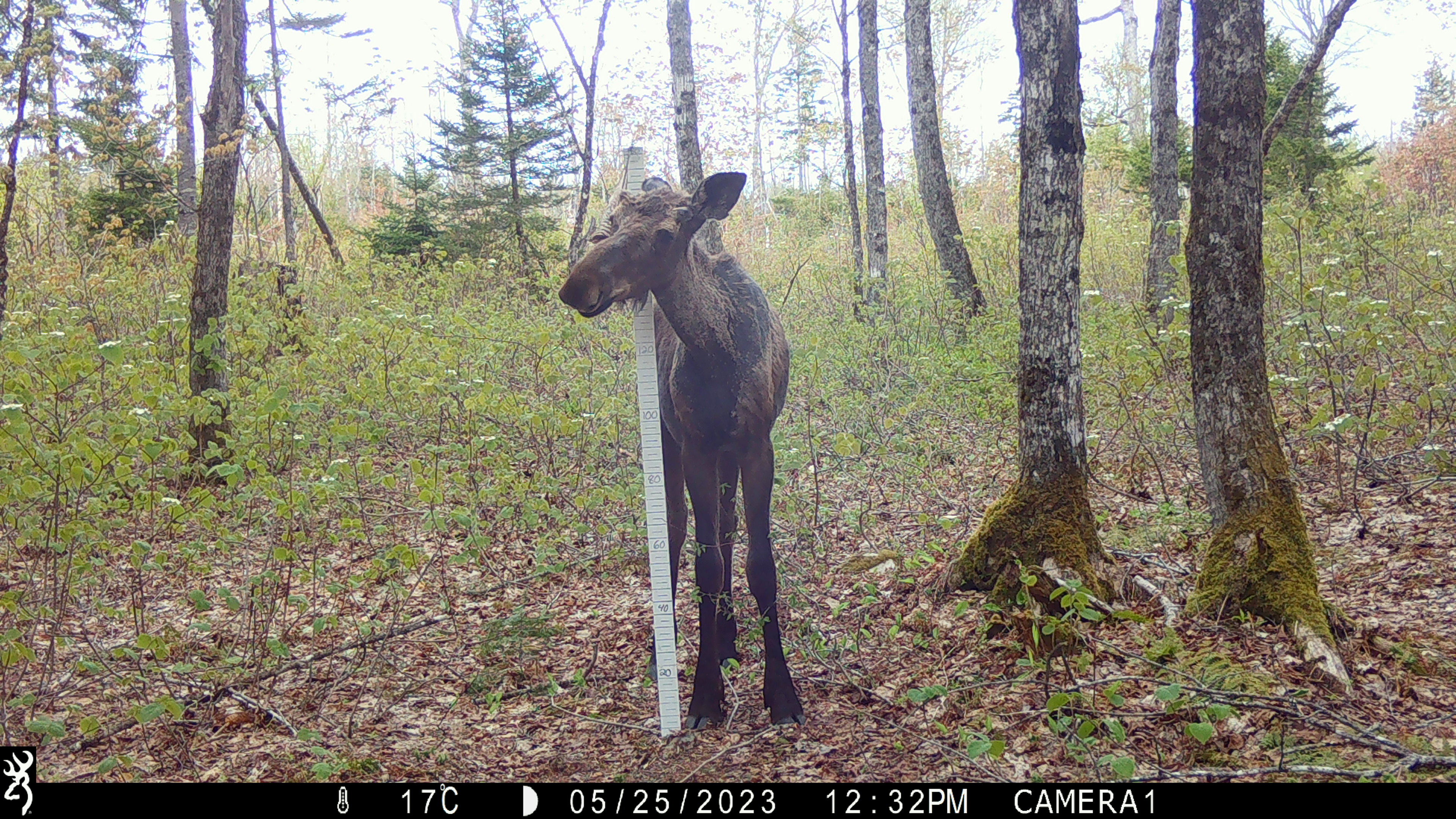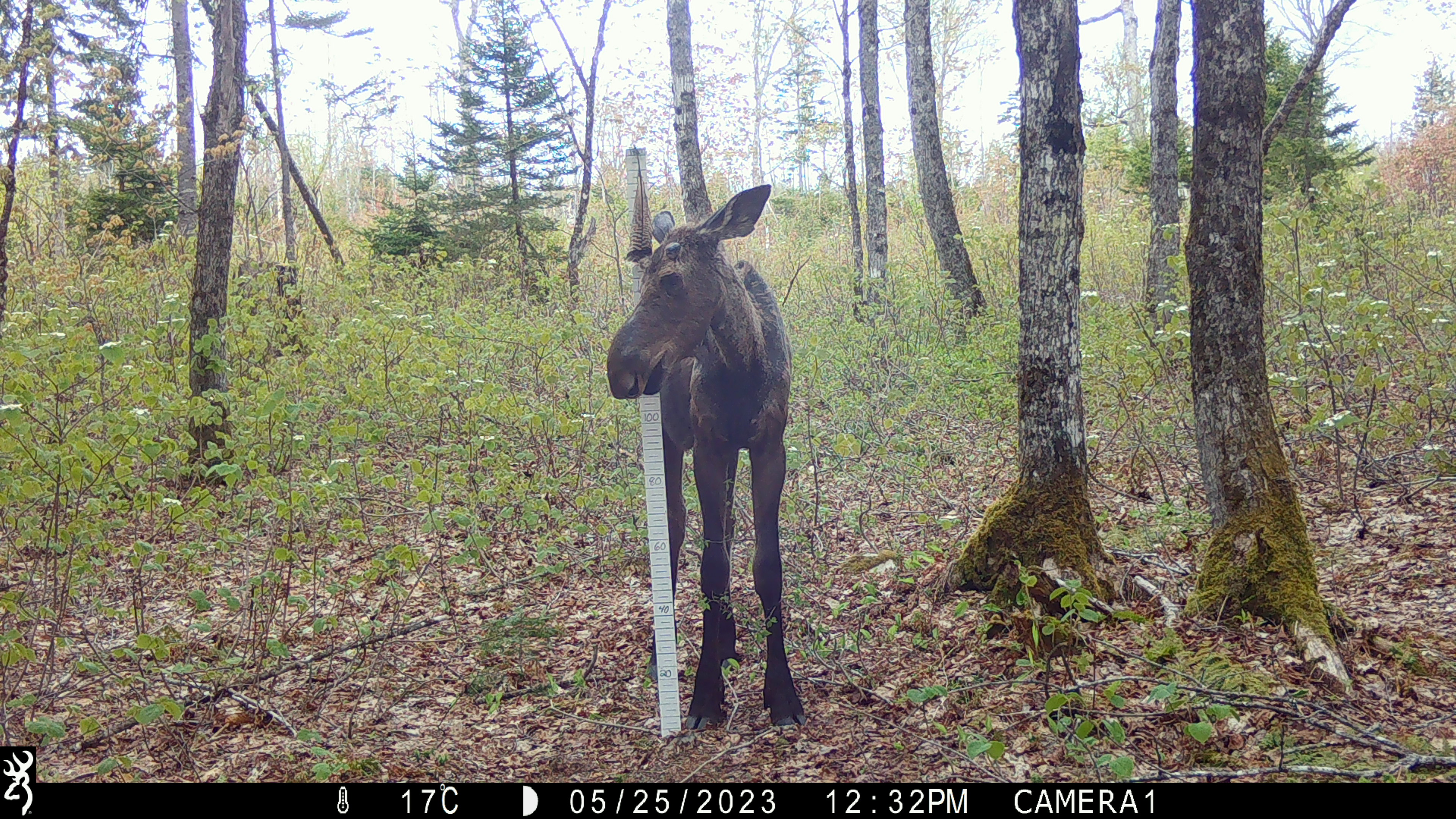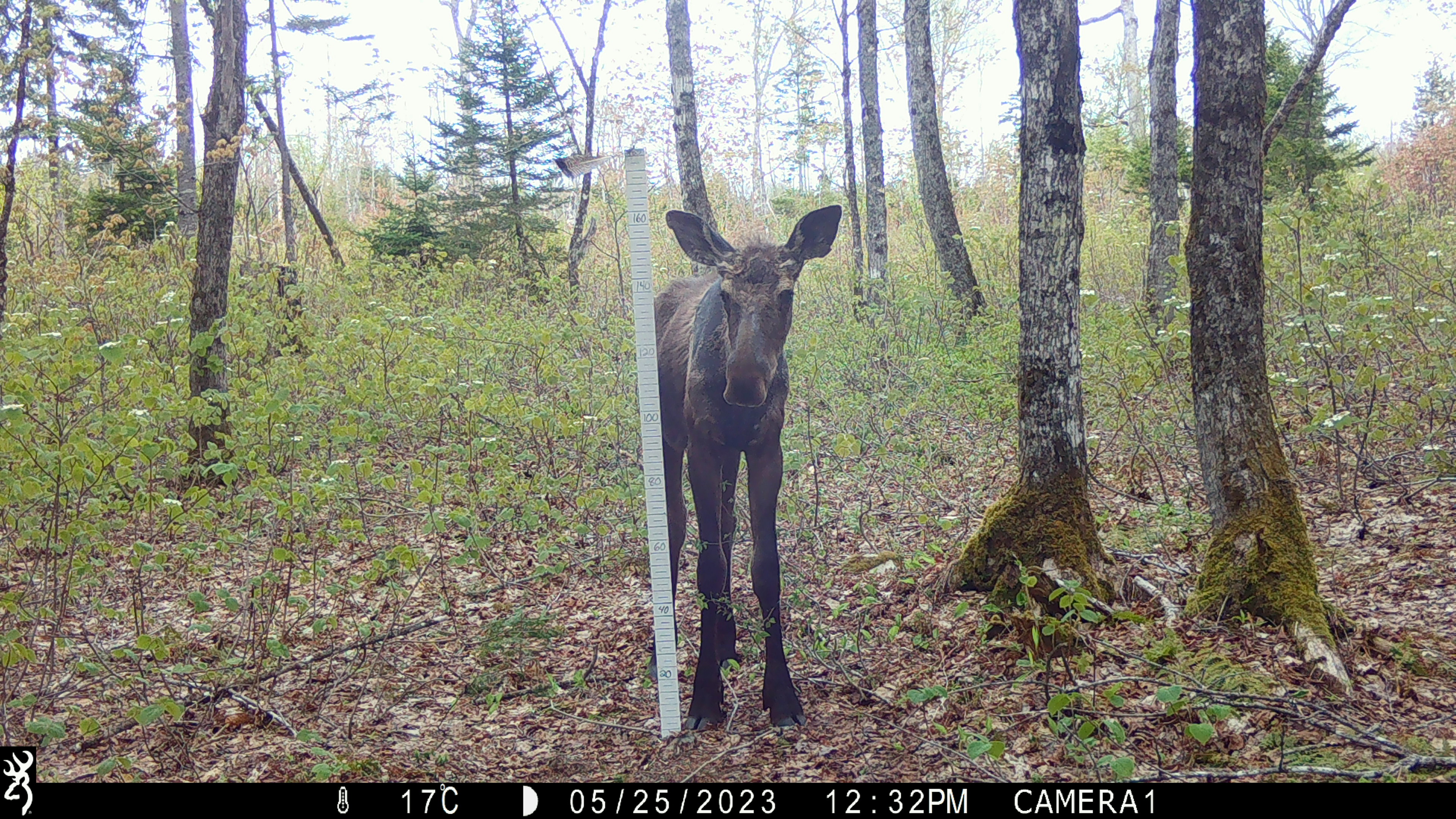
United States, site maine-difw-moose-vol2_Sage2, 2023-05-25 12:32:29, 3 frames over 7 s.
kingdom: Animalia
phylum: Chordata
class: Mammalia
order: Artiodactyla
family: Cervidae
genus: Alces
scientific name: Alces alces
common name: moose